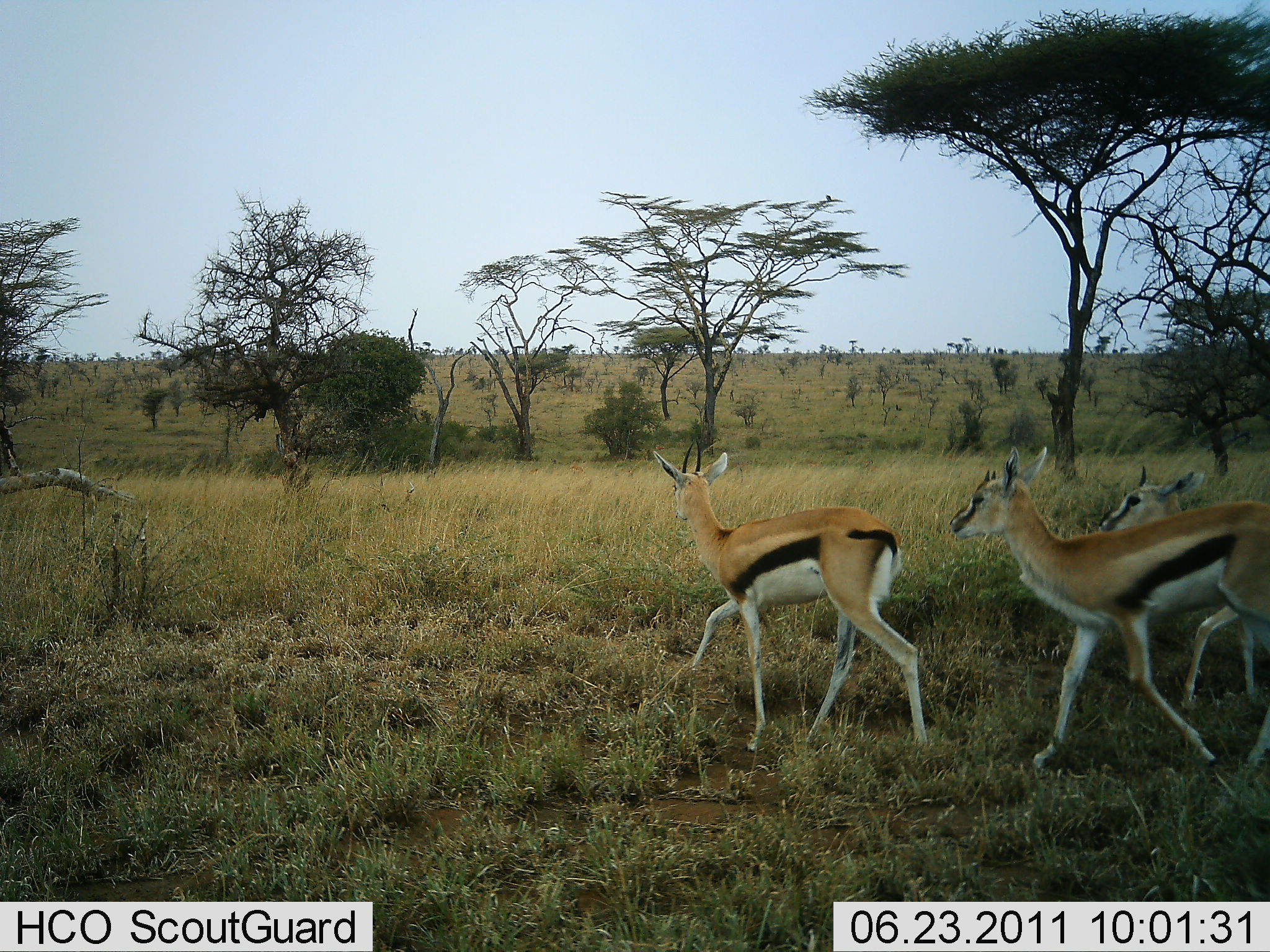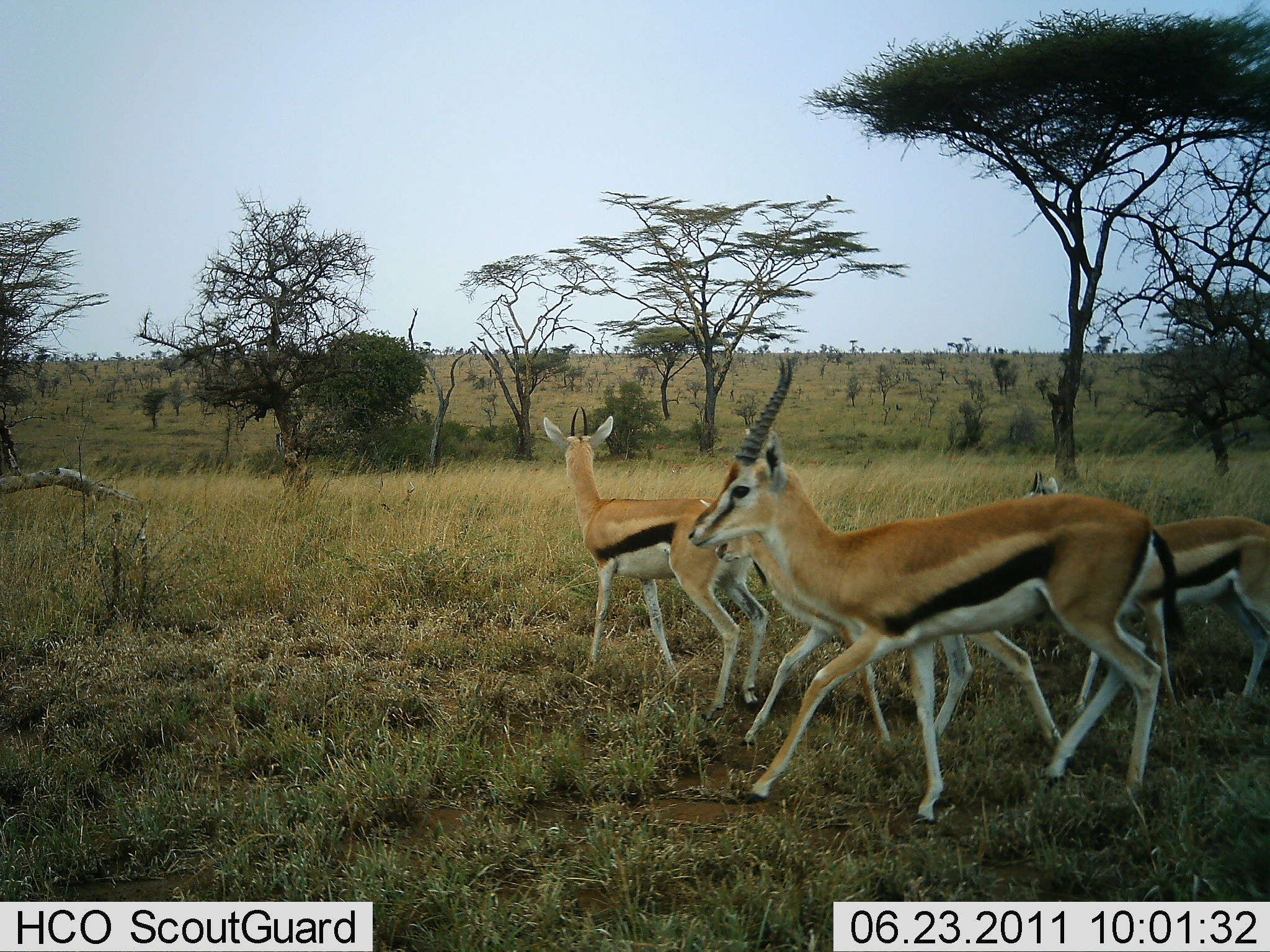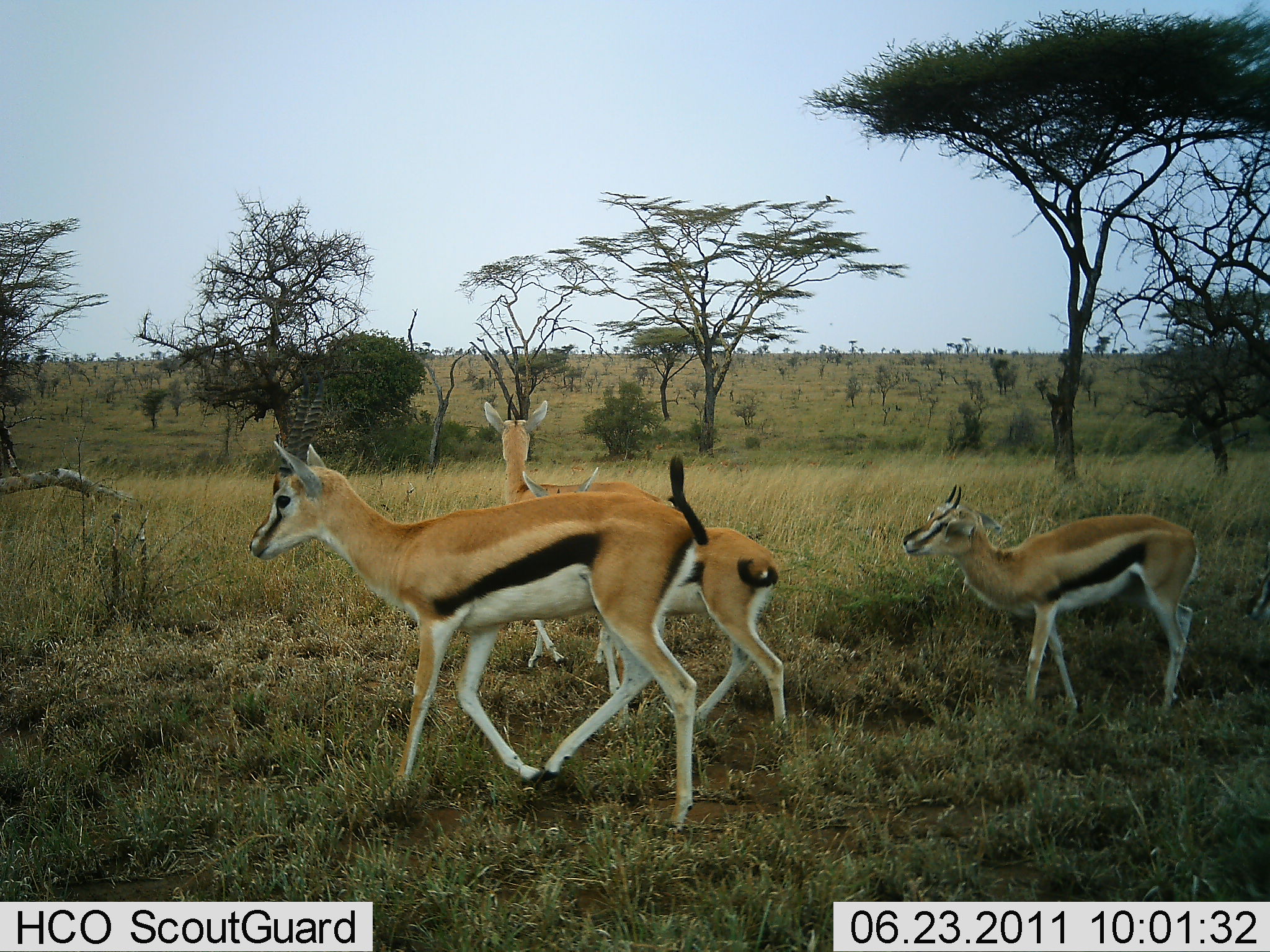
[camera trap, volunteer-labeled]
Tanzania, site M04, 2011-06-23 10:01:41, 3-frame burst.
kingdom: Animalia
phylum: Chordata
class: Mammalia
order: Artiodactyla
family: Bovidae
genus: Eudorcas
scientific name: Eudorcas thomsonii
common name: thomson's gazelle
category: gazellethomsons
Gazellethomsons (thomson's gazelle) (Eudorcas thomsonii), count 4. Behavior (volunteer vote fractions): standing 0%, resting 0%, moving 100%, interacting 8%. Young present (vote fraction): 42%. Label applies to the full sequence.